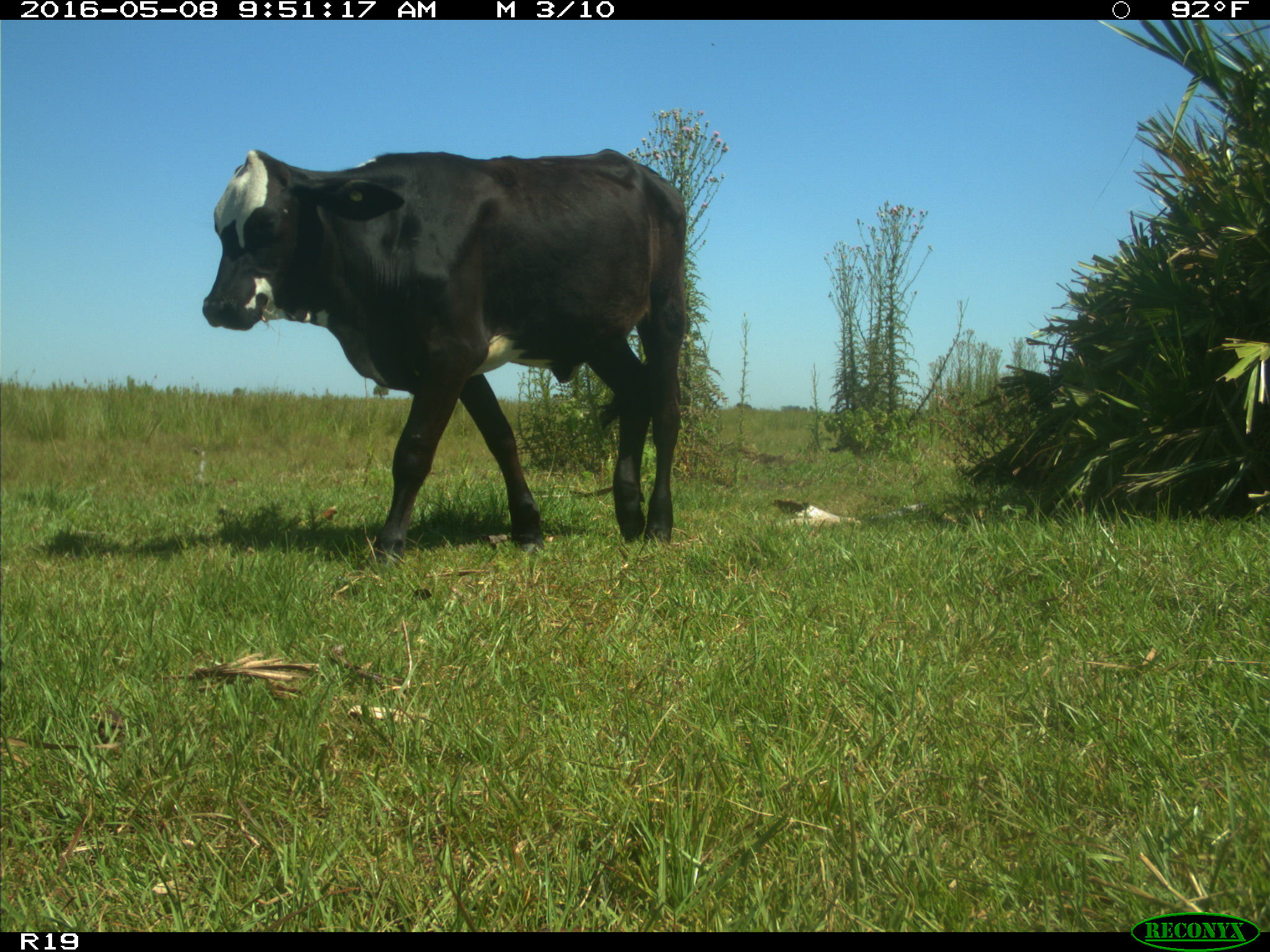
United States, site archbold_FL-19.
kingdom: Animalia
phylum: Chordata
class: Mammalia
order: Artiodactyla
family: Bovidae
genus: Bos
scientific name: Bos taurus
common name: domestic cow